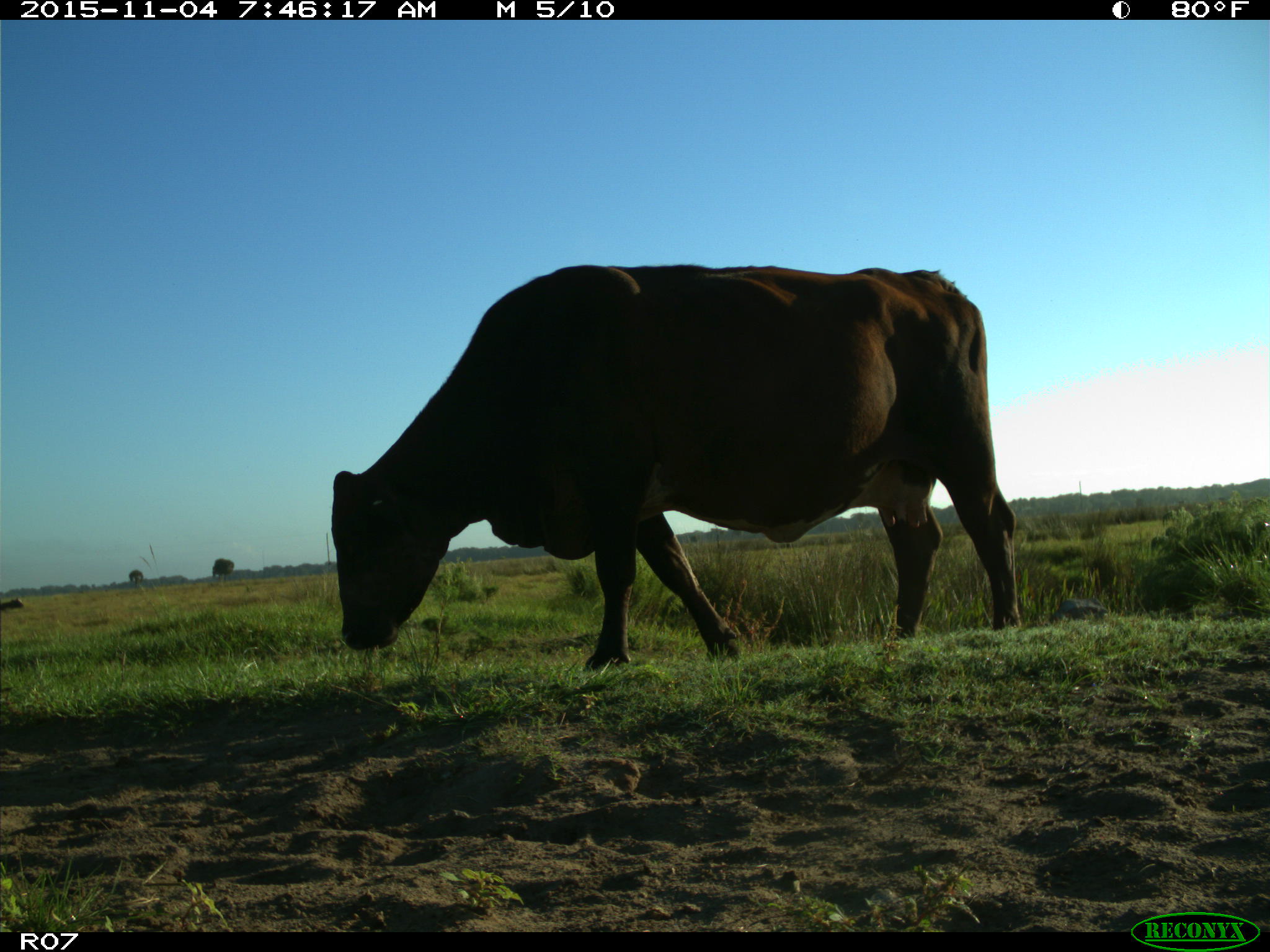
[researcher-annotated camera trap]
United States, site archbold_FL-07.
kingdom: Animalia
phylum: Chordata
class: Mammalia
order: Artiodactyla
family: Bovidae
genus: Bos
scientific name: Bos taurus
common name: domestic cow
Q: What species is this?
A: Bos taurus (domestic cow).